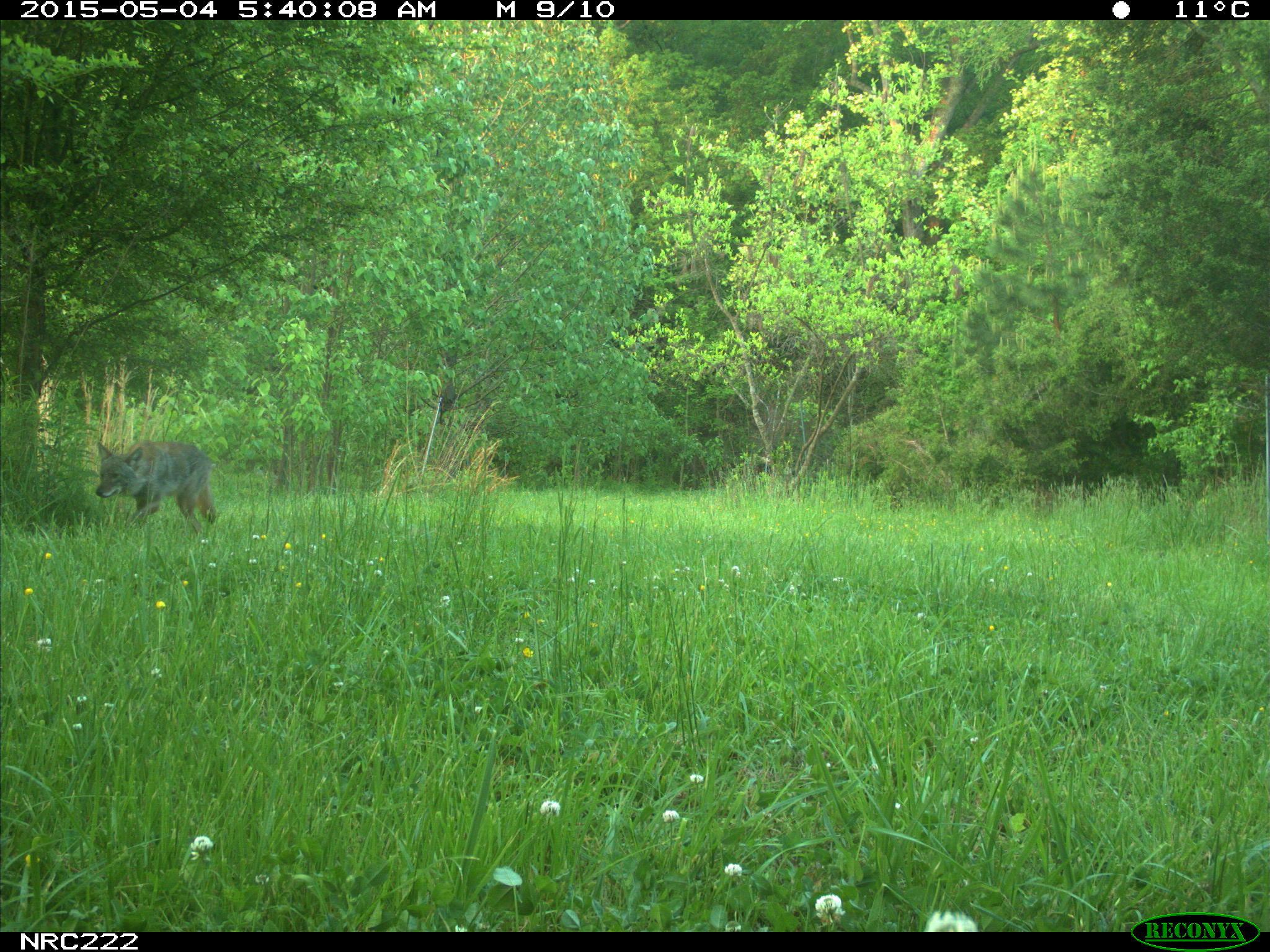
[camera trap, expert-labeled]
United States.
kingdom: Animalia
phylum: Chordata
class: Mammalia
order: Carnivora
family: Canidae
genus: Canis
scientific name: Canis latrans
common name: coyote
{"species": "Coyote (Canis latrans)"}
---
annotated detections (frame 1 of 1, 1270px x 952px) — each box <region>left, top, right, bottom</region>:
Coyote: <region>82, 430, 232, 539</region>